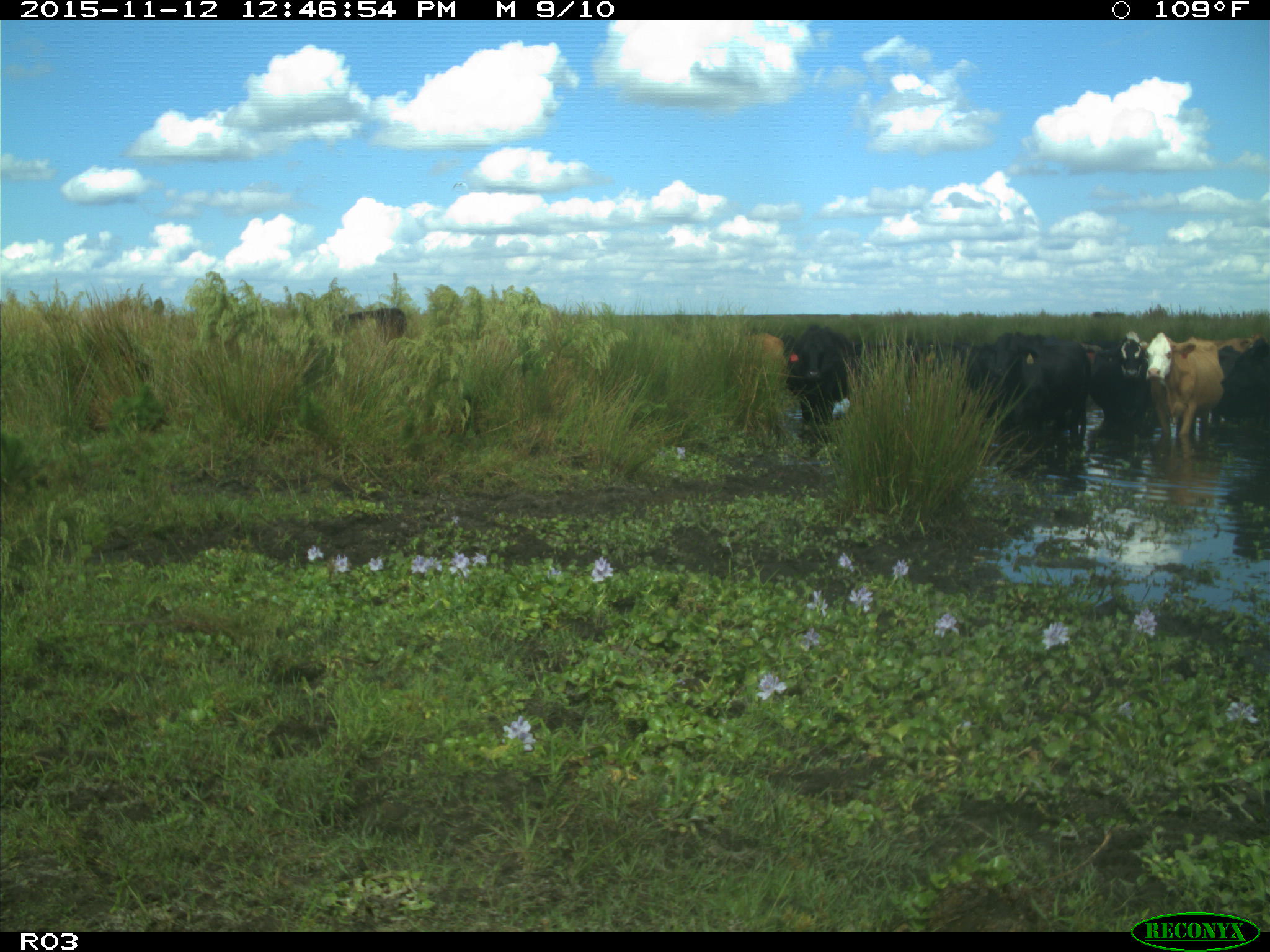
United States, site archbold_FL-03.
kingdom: Animalia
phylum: Chordata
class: Mammalia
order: Artiodactyla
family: Bovidae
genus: Bos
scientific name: Bos taurus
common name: domestic cow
Bos taurus (domestic cow).